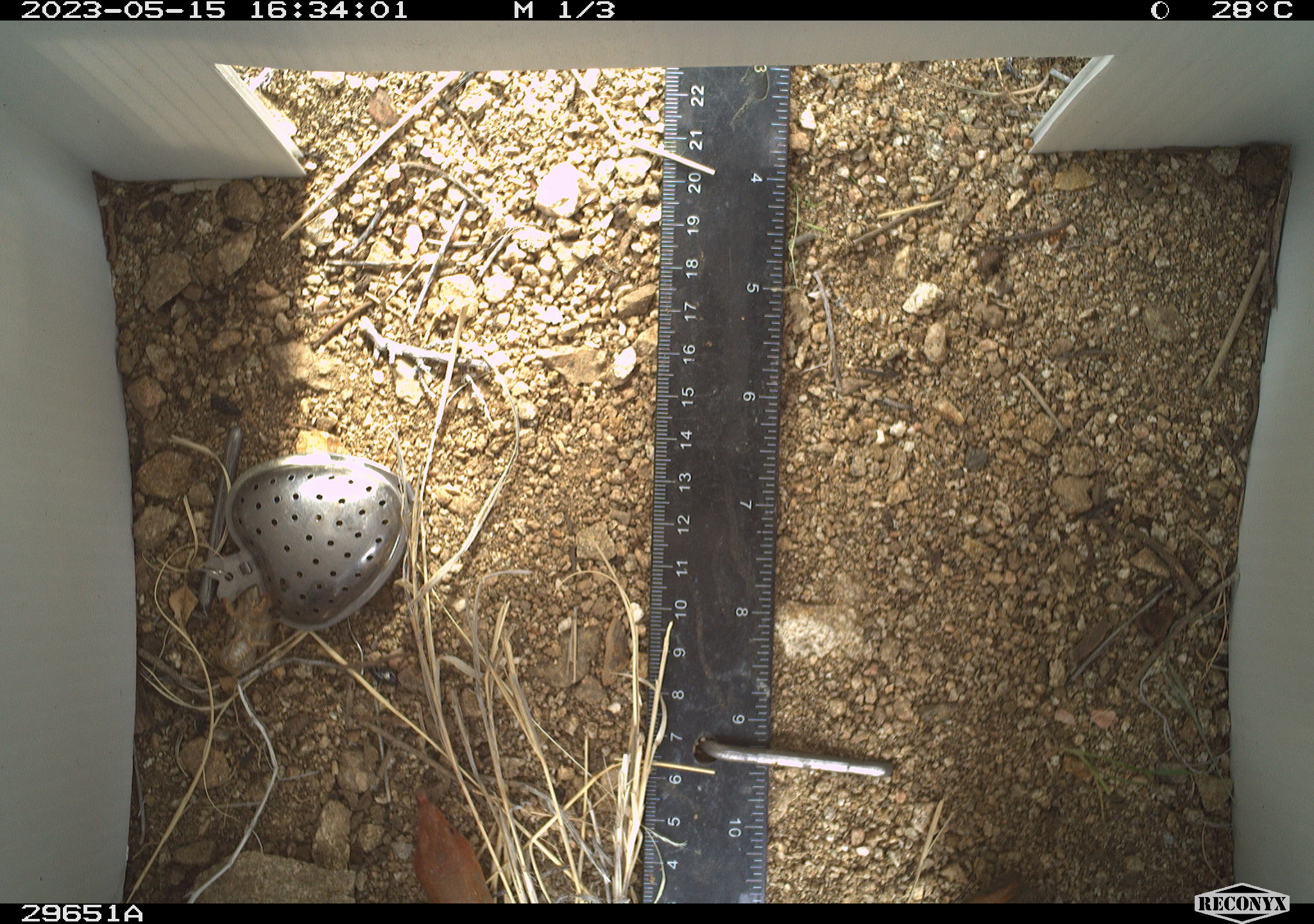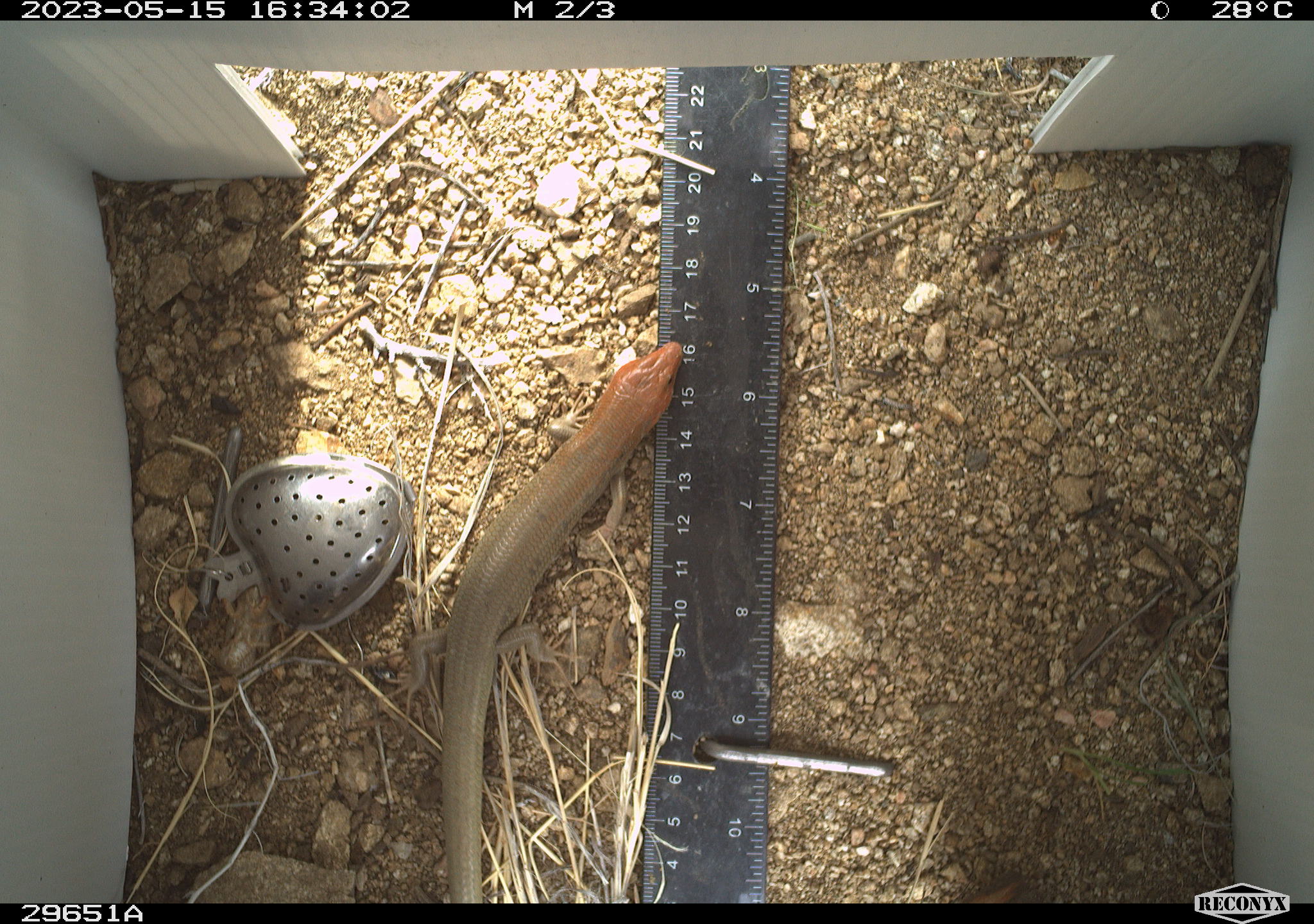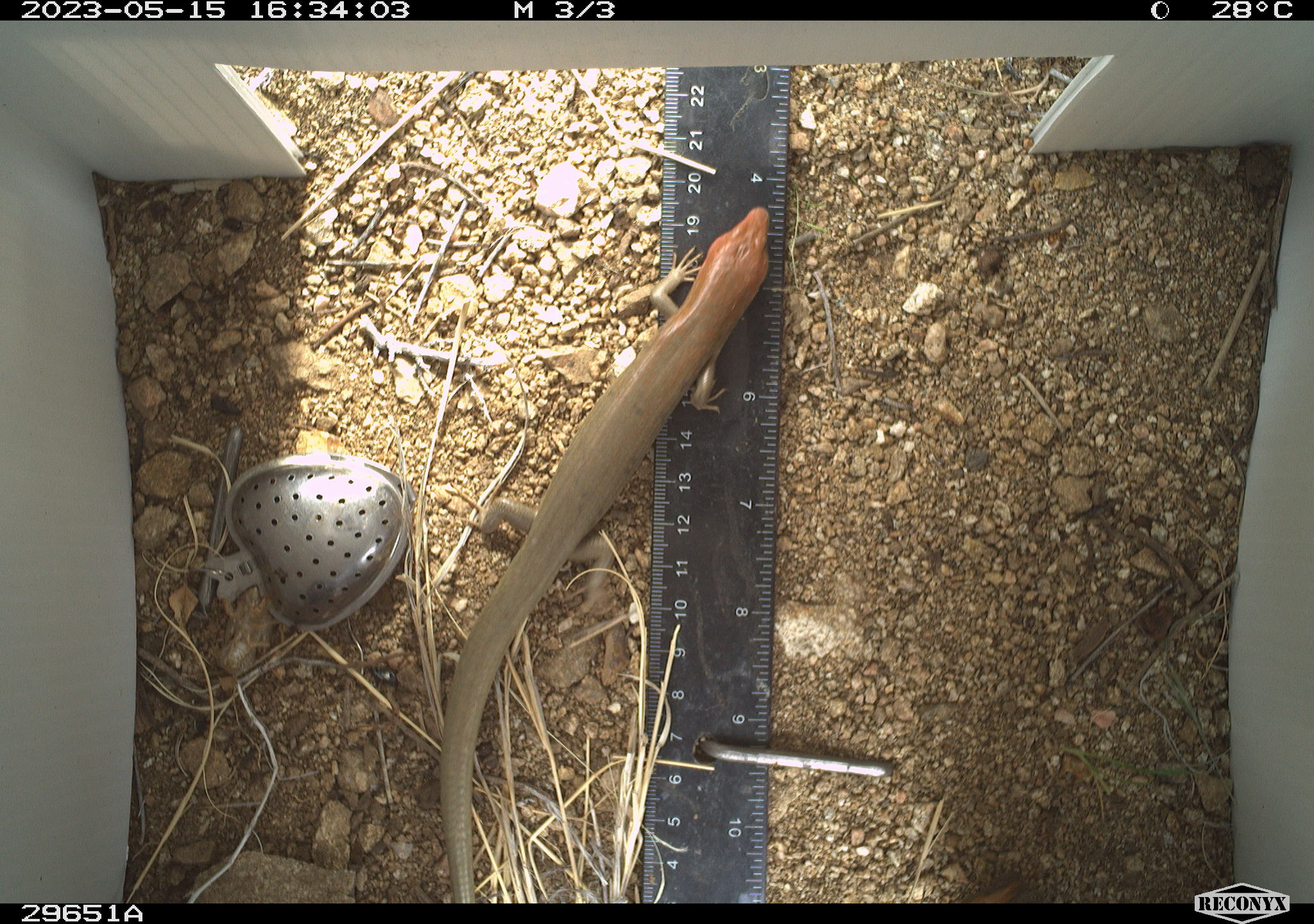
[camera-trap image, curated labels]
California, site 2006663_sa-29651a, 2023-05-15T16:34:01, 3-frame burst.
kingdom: Animalia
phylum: Chordata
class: Reptilia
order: Squamata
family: Scincidae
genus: Plestiodon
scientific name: Plestiodon gilberti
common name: gilbert's skink